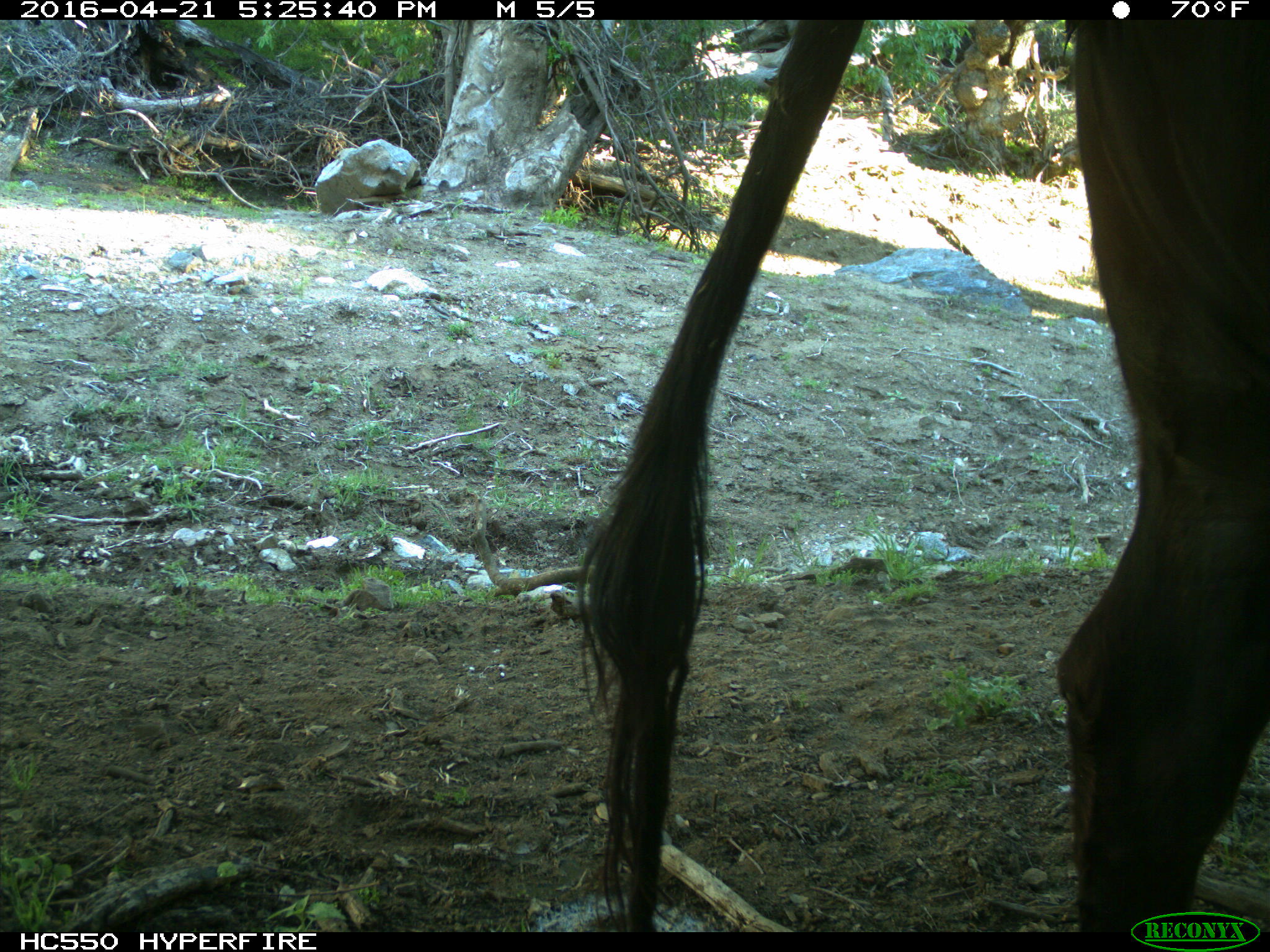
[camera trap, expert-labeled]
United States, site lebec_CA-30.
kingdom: Animalia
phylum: Chordata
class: Mammalia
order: Artiodactyla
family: Bovidae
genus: Bos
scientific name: Bos taurus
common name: domestic cow